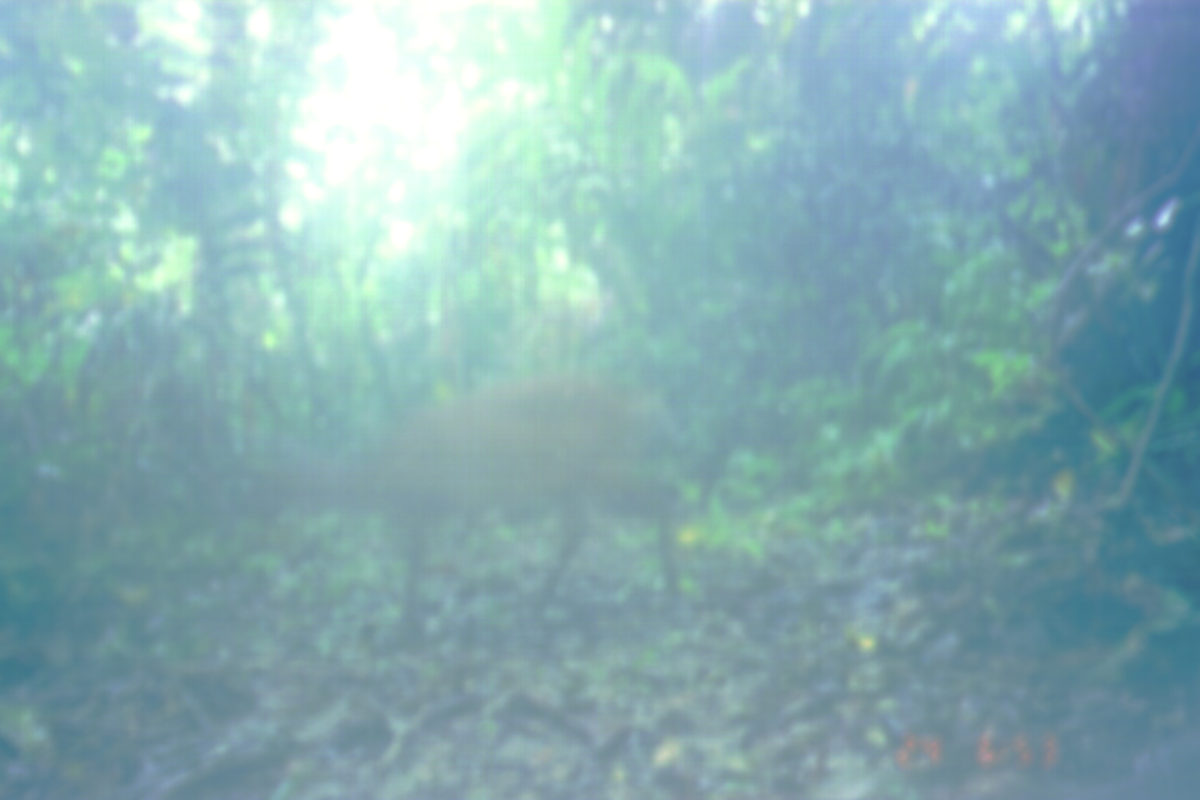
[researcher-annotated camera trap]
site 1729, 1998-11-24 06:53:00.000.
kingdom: Animalia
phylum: Chordata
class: Mammalia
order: Artiodactyla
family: Cervidae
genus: Muntiacus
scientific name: Muntiacus muntjak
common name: southern red muntjac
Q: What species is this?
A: Muntiacus muntjak (southern red muntjac).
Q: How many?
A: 1.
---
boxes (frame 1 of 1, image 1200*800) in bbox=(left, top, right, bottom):
muntiacus muntjak: bbox=(250, 373, 683, 639)